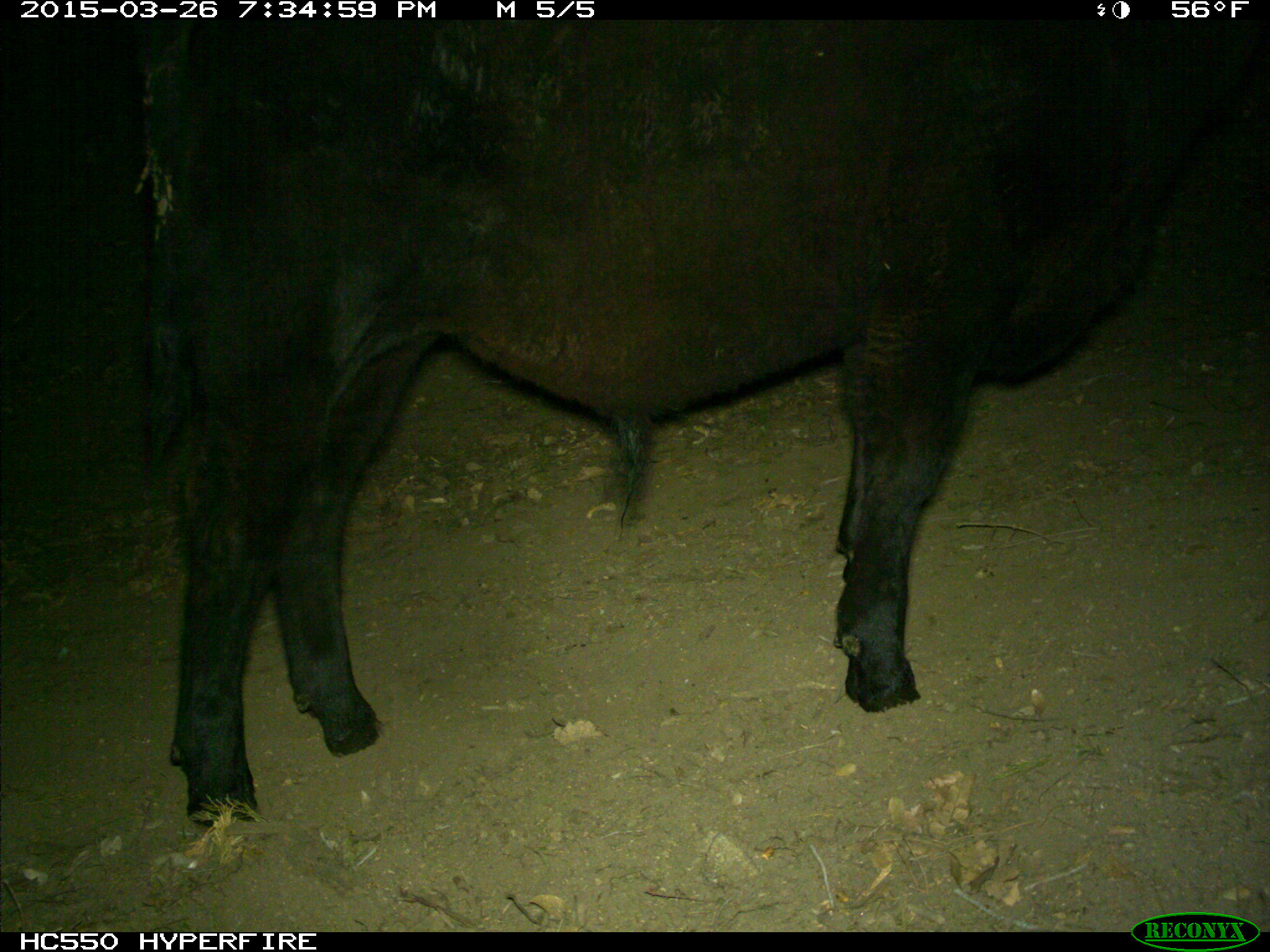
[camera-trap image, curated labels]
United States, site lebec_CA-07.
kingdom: Animalia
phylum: Chordata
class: Mammalia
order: Artiodactyla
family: Bovidae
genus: Bos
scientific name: Bos taurus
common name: domestic cow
Bos taurus (domestic cow).